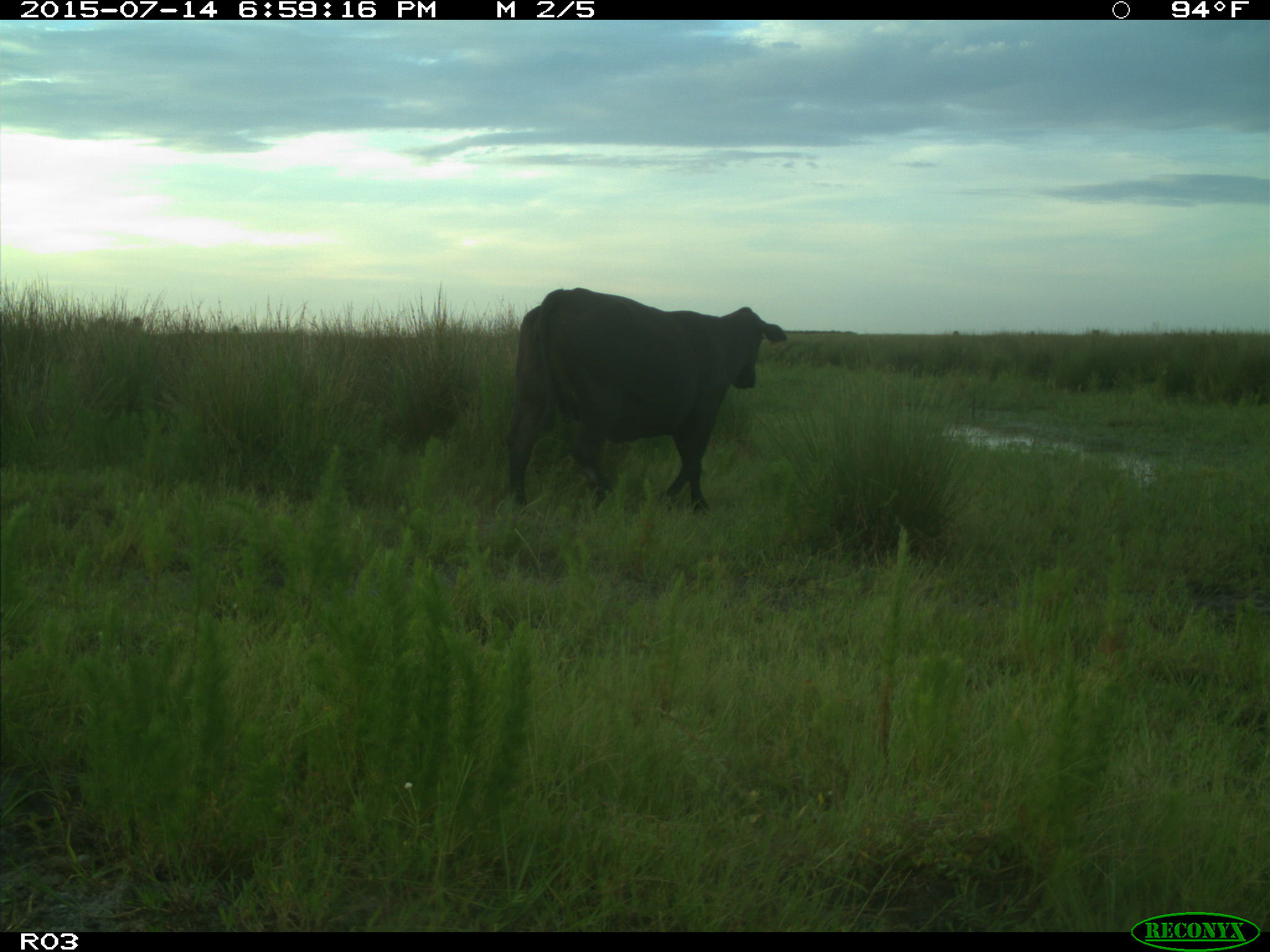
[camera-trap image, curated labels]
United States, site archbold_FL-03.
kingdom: Animalia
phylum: Chordata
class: Mammalia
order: Artiodactyla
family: Bovidae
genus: Bos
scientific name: Bos taurus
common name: domestic cow